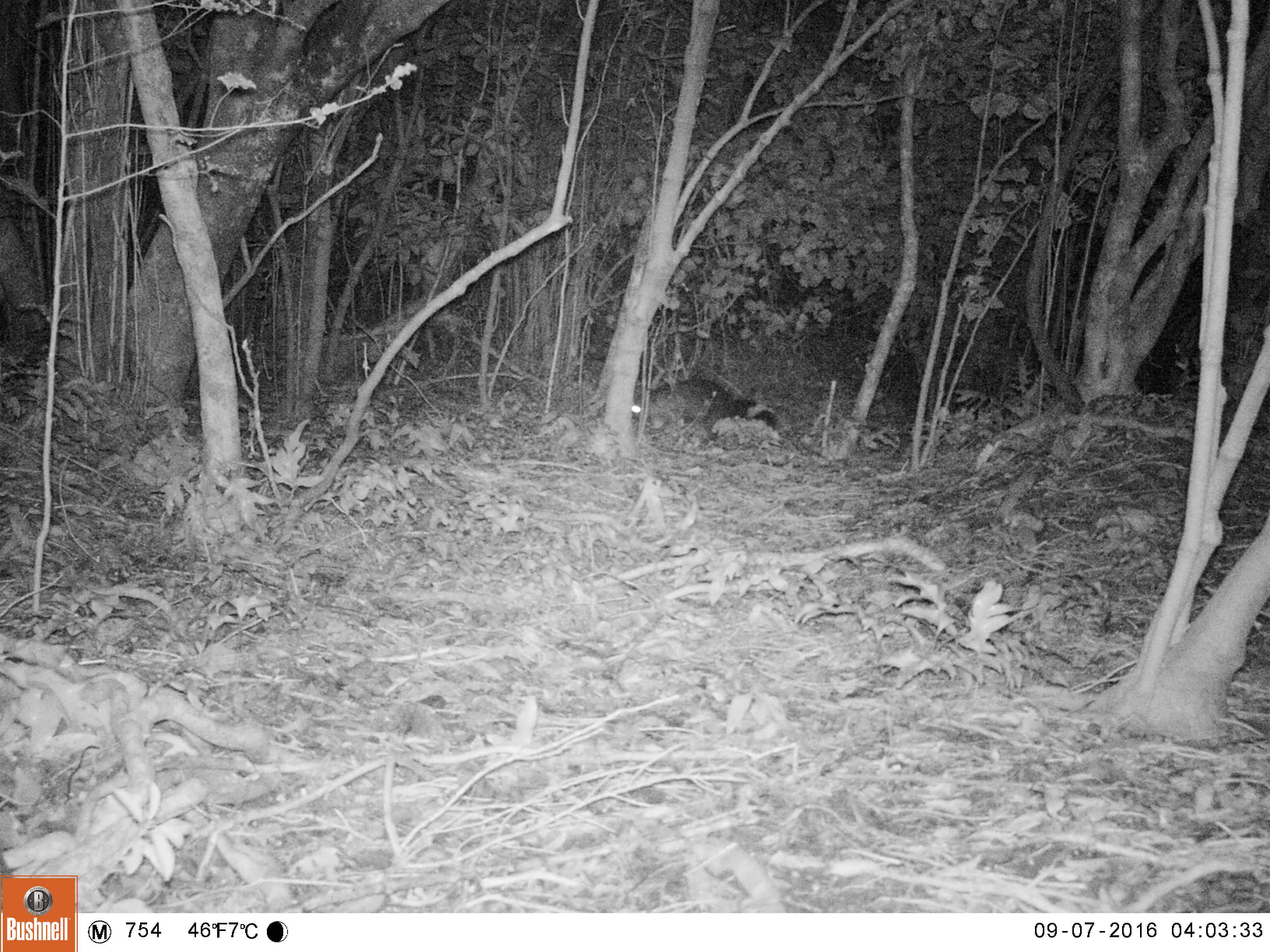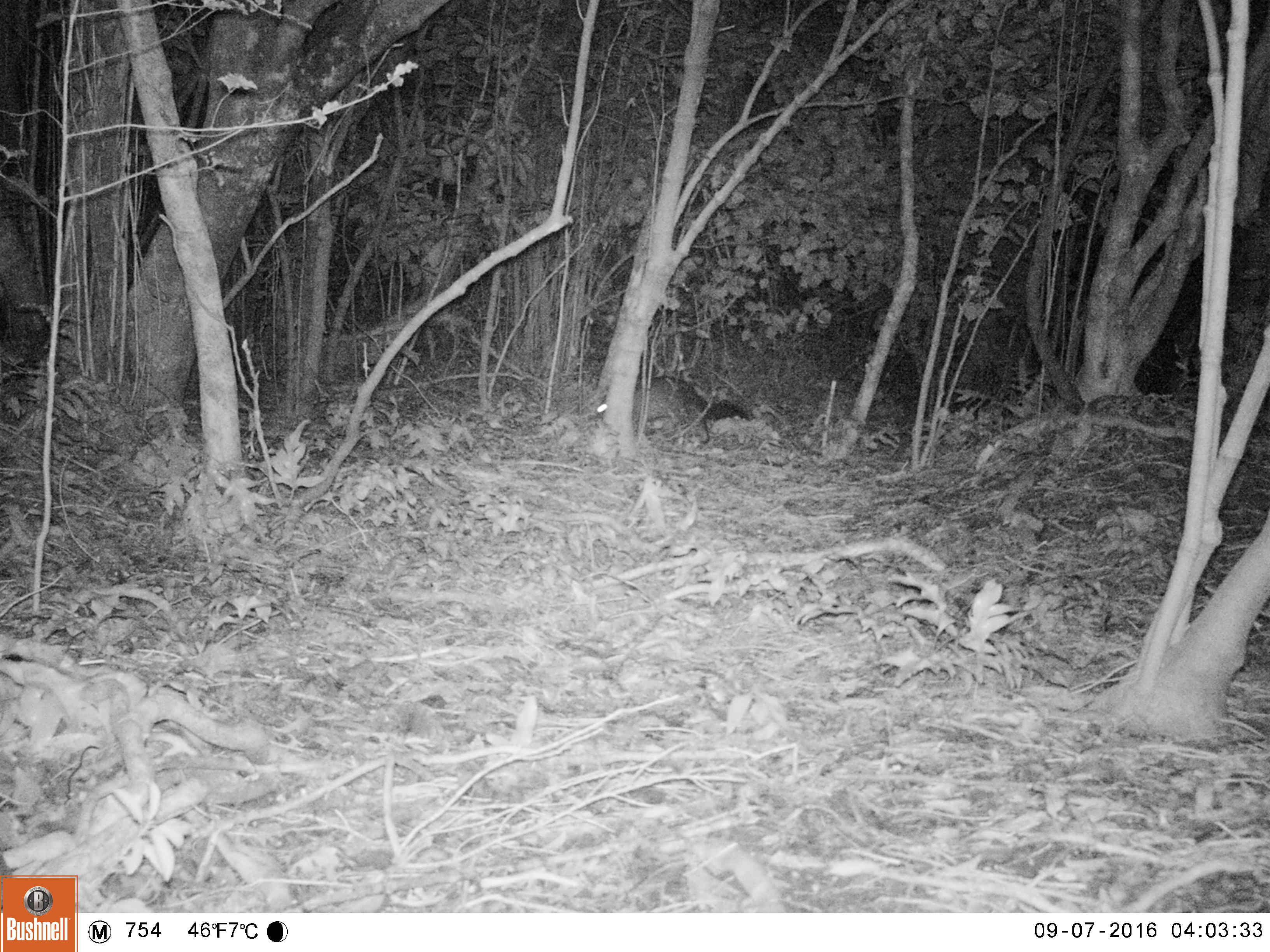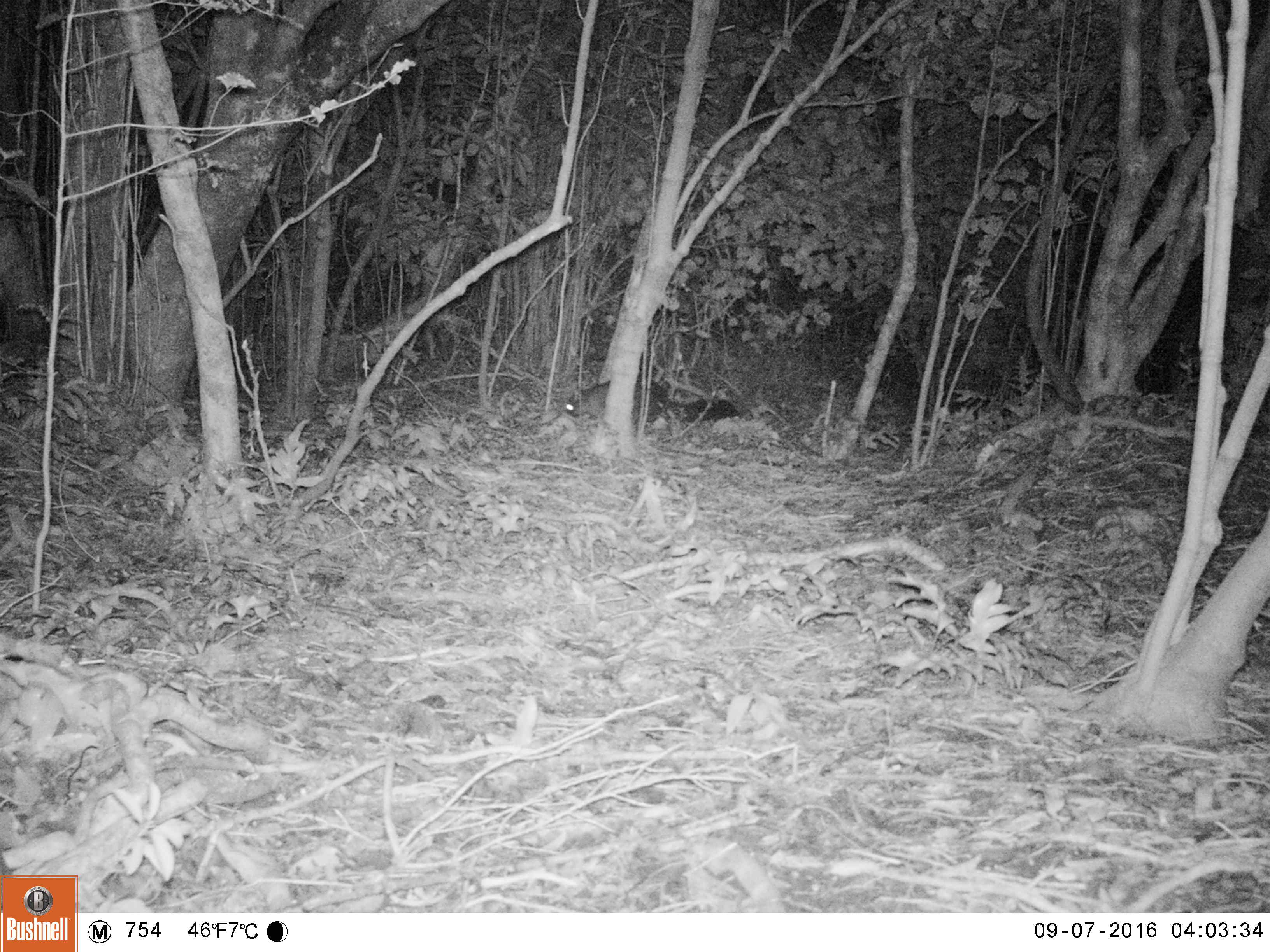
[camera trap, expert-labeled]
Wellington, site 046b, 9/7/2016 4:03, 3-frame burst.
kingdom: Animalia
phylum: Chordata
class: Mammalia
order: Didelphimorphia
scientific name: Didelphimorphia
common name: possum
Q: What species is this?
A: Possum (Didelphimorphia).